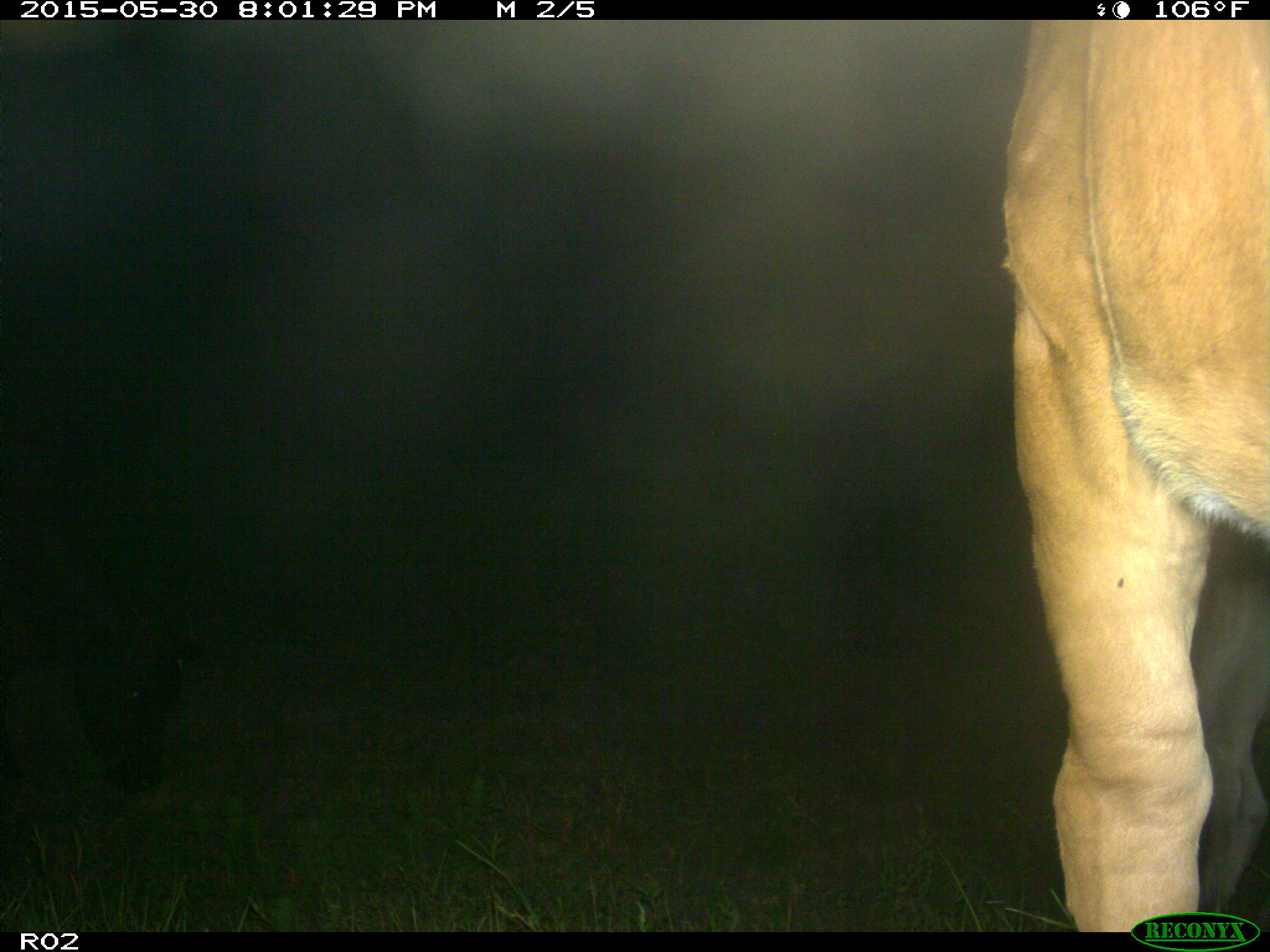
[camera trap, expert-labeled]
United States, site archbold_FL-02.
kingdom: Animalia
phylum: Chordata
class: Mammalia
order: Artiodactyla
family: Bovidae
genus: Bos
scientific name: Bos taurus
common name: domestic cow